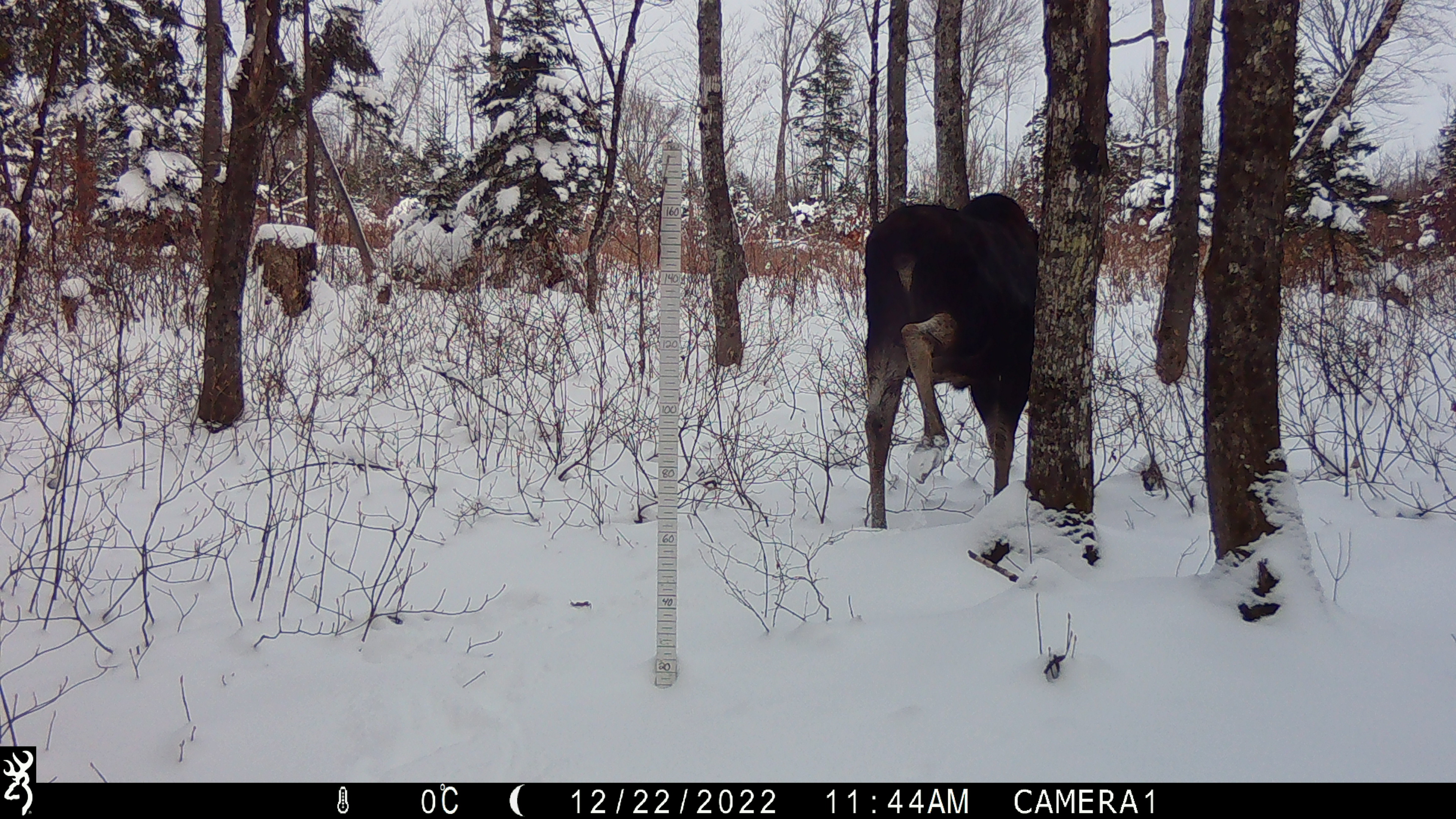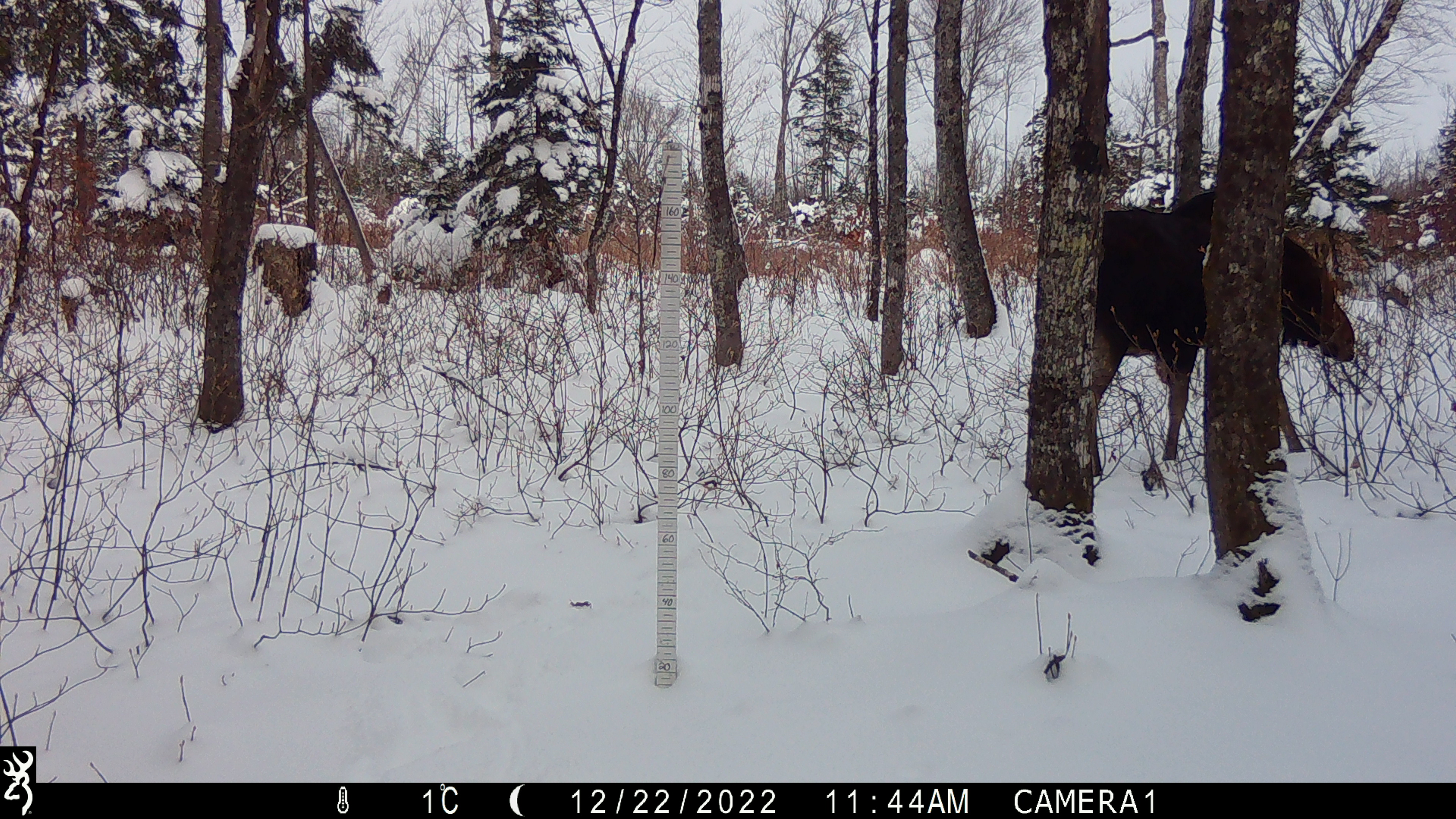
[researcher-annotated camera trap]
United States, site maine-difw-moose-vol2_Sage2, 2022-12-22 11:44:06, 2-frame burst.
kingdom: Animalia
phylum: Chordata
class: Mammalia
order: Artiodactyla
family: Cervidae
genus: Alces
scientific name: Alces alces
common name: moose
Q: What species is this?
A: Moose (Alces alces).